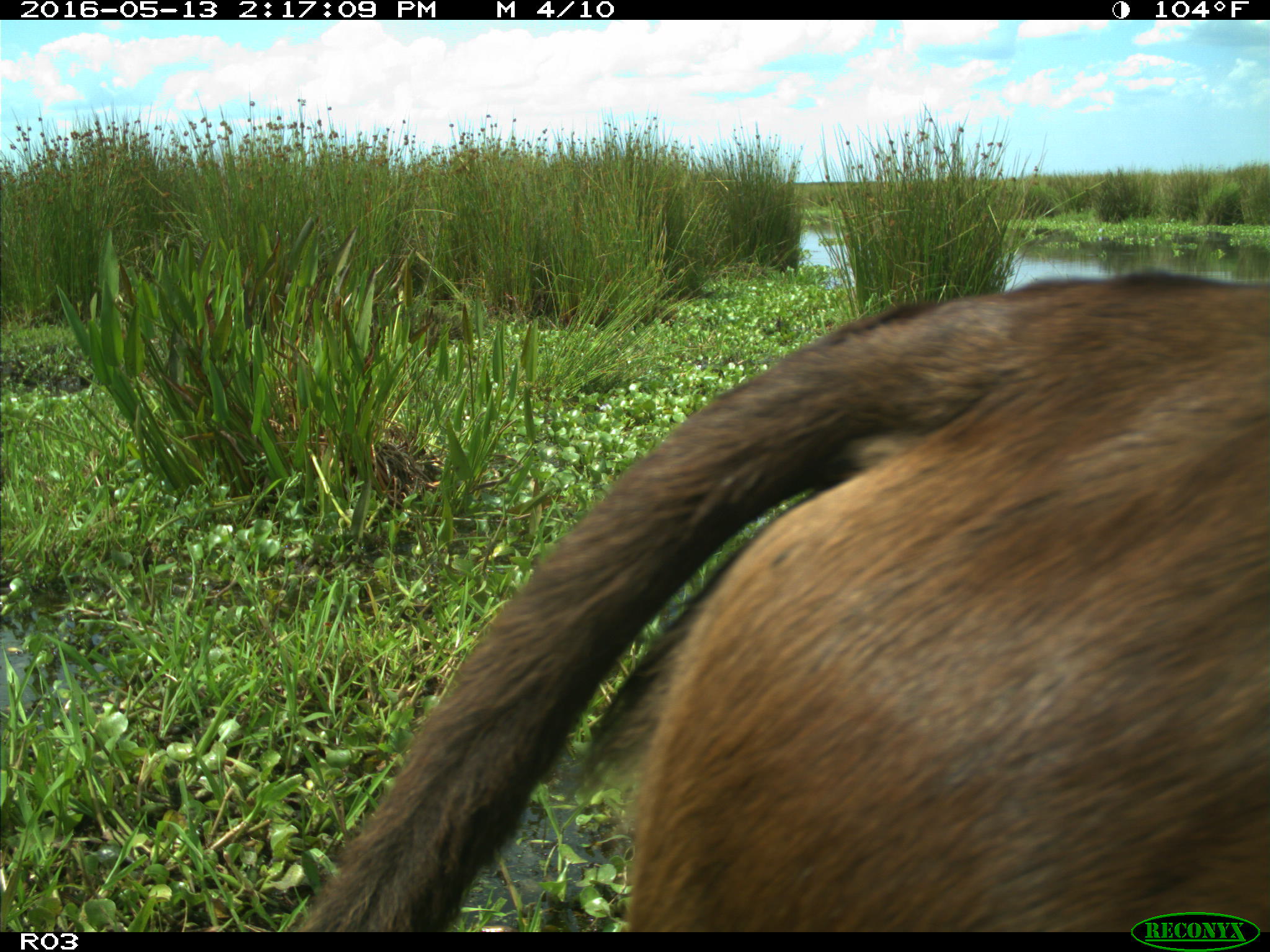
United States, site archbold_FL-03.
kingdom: Animalia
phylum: Chordata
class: Mammalia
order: Artiodactyla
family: Bovidae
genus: Bos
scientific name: Bos taurus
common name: domestic cow